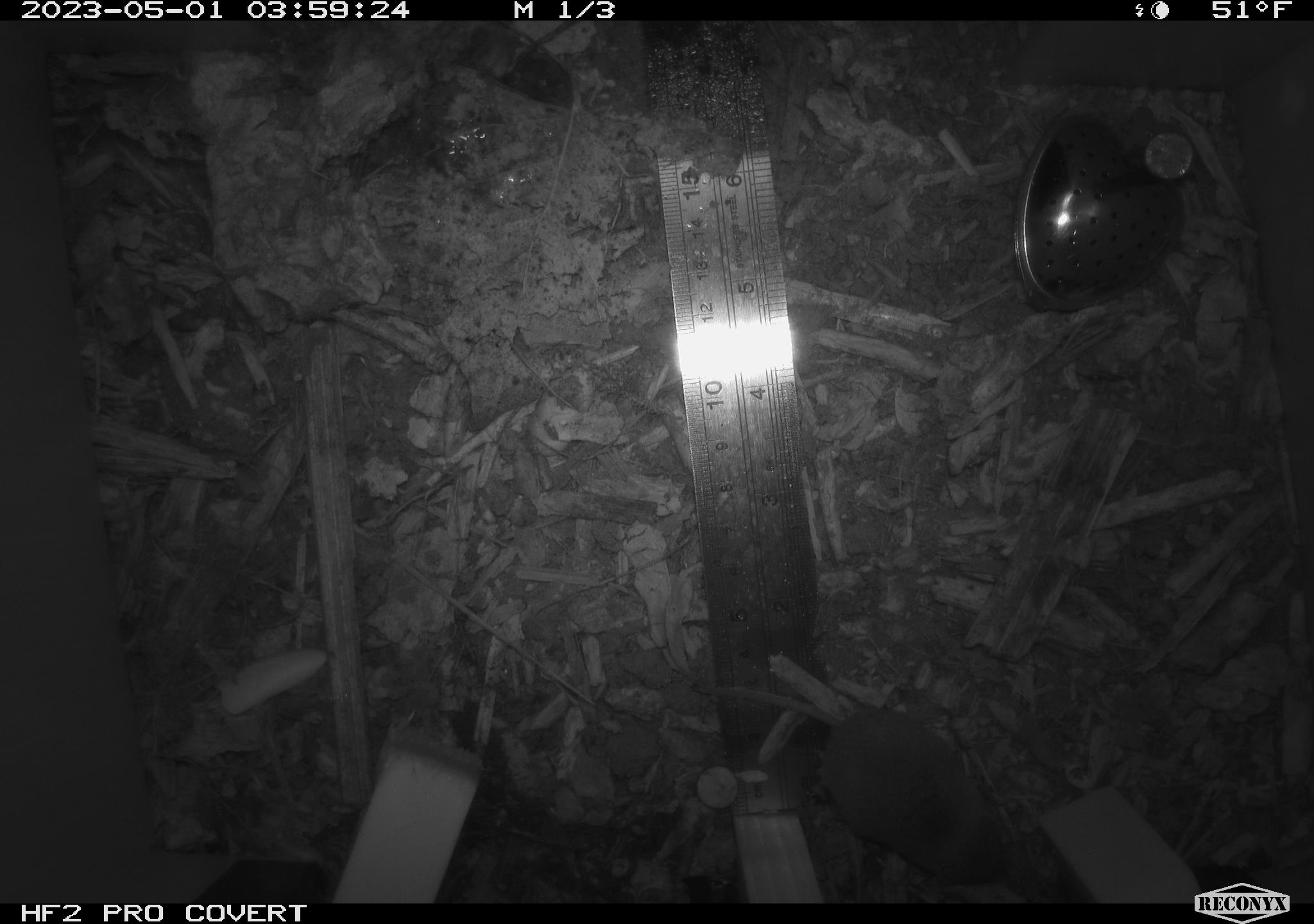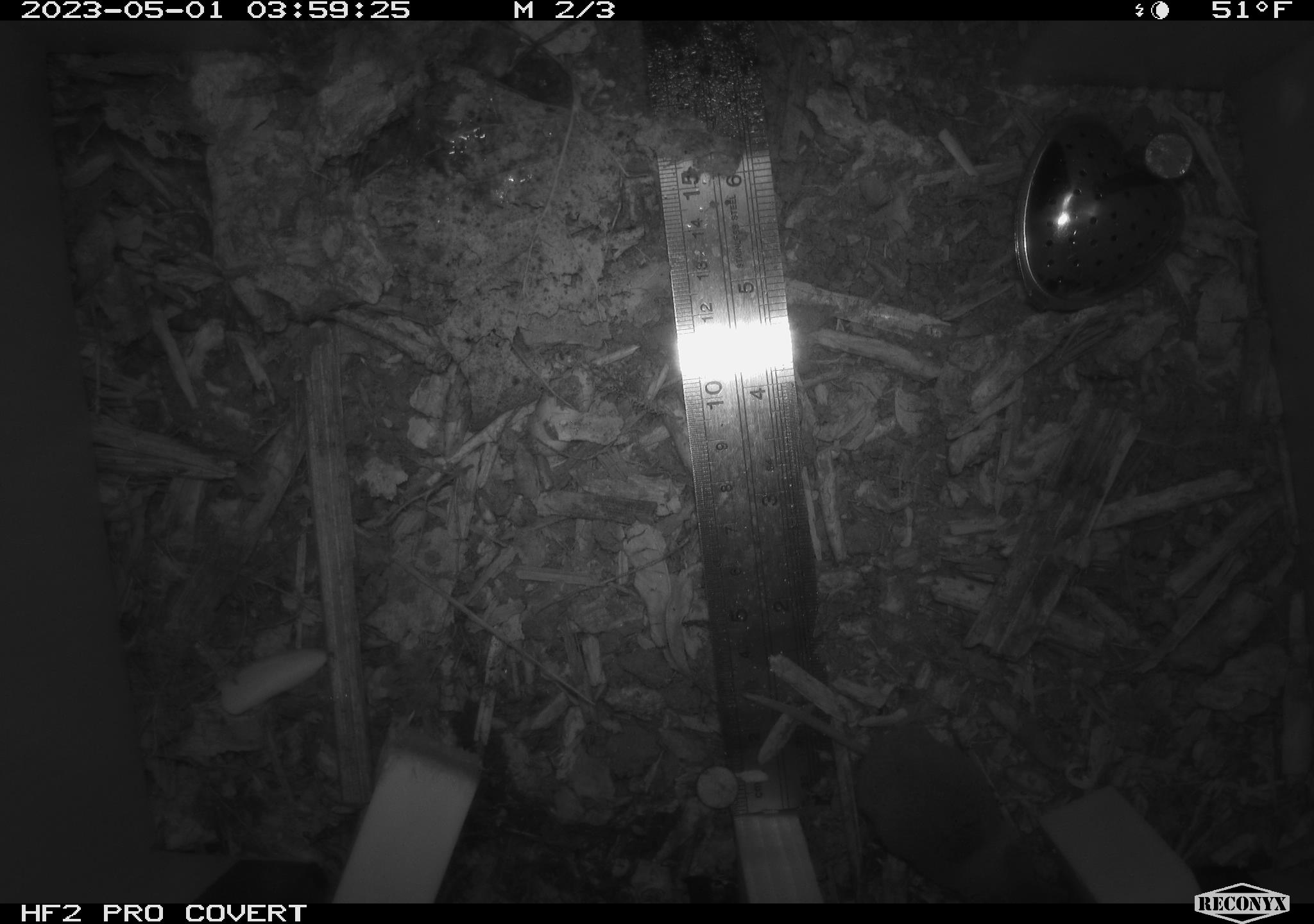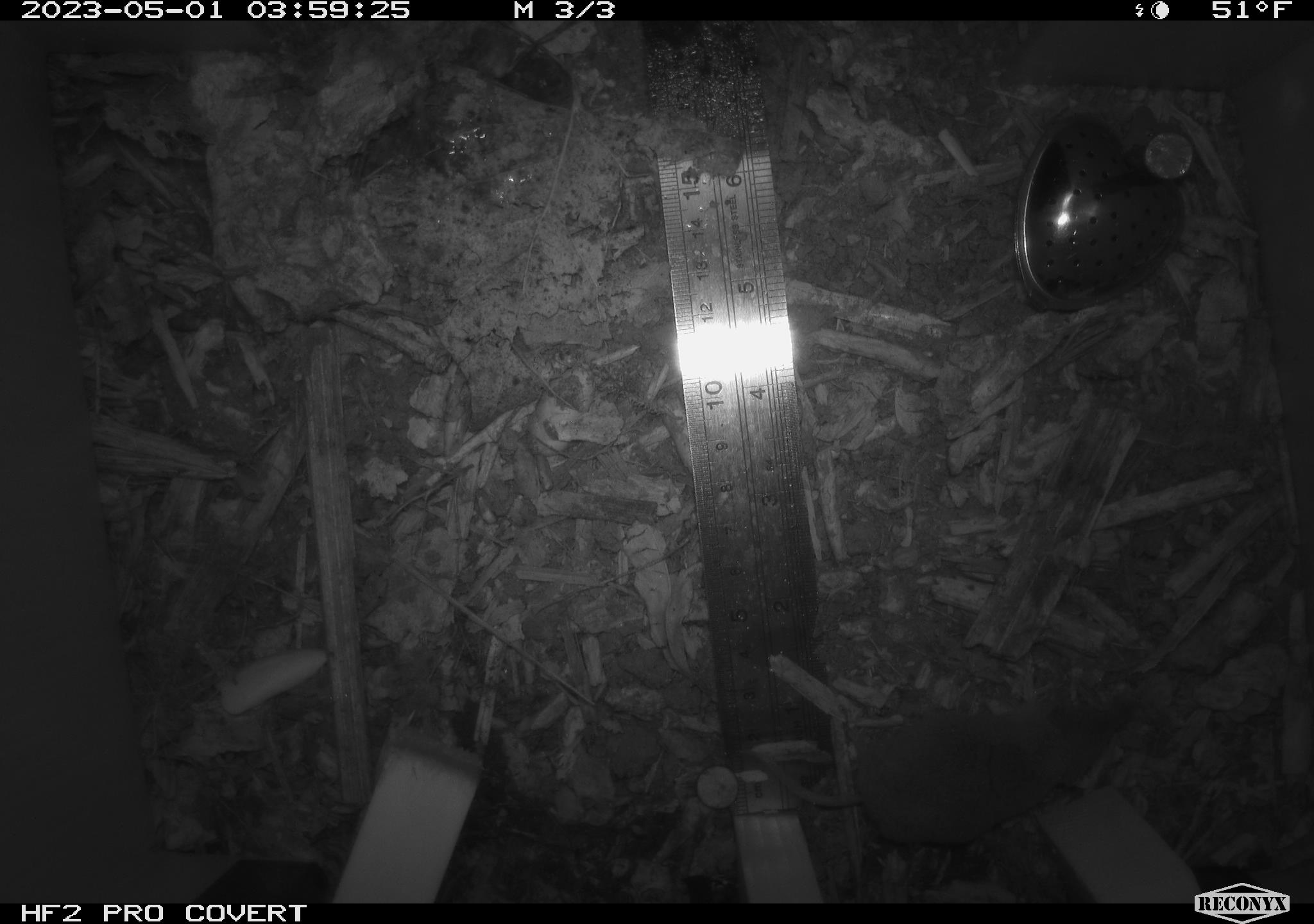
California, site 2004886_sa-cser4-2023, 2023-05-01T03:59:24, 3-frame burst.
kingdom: Animalia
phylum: Chordata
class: Mammalia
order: Eulipotyphla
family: Soricidae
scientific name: Soricidae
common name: shrews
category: soricidae family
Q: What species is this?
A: Soricidae family (shrews) (Soricidae).